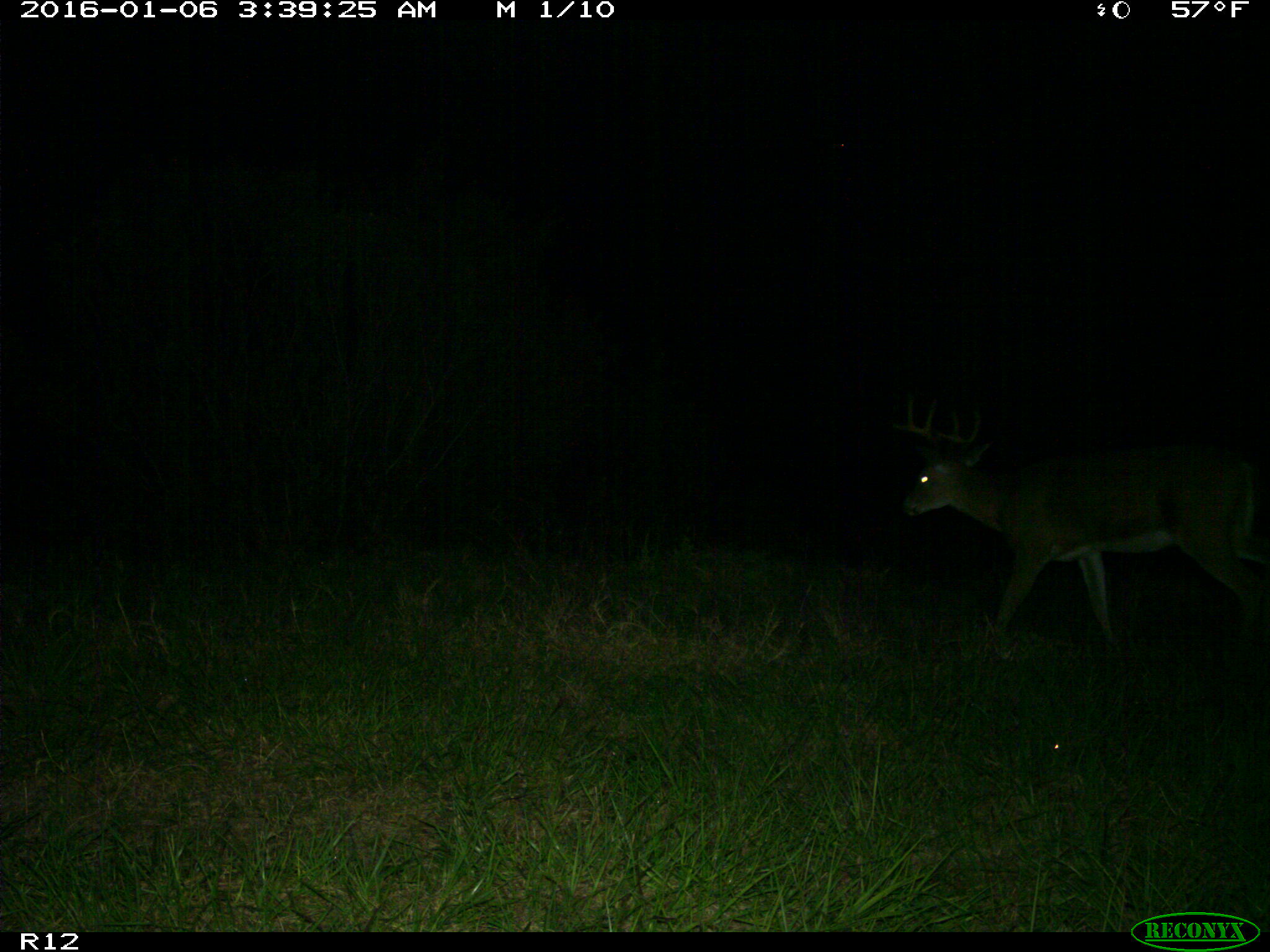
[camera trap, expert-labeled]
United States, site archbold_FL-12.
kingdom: Animalia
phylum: Chordata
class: Mammalia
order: Artiodactyla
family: Cervidae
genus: Odocoileus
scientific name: Odocoileus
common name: deer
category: unidentified deer